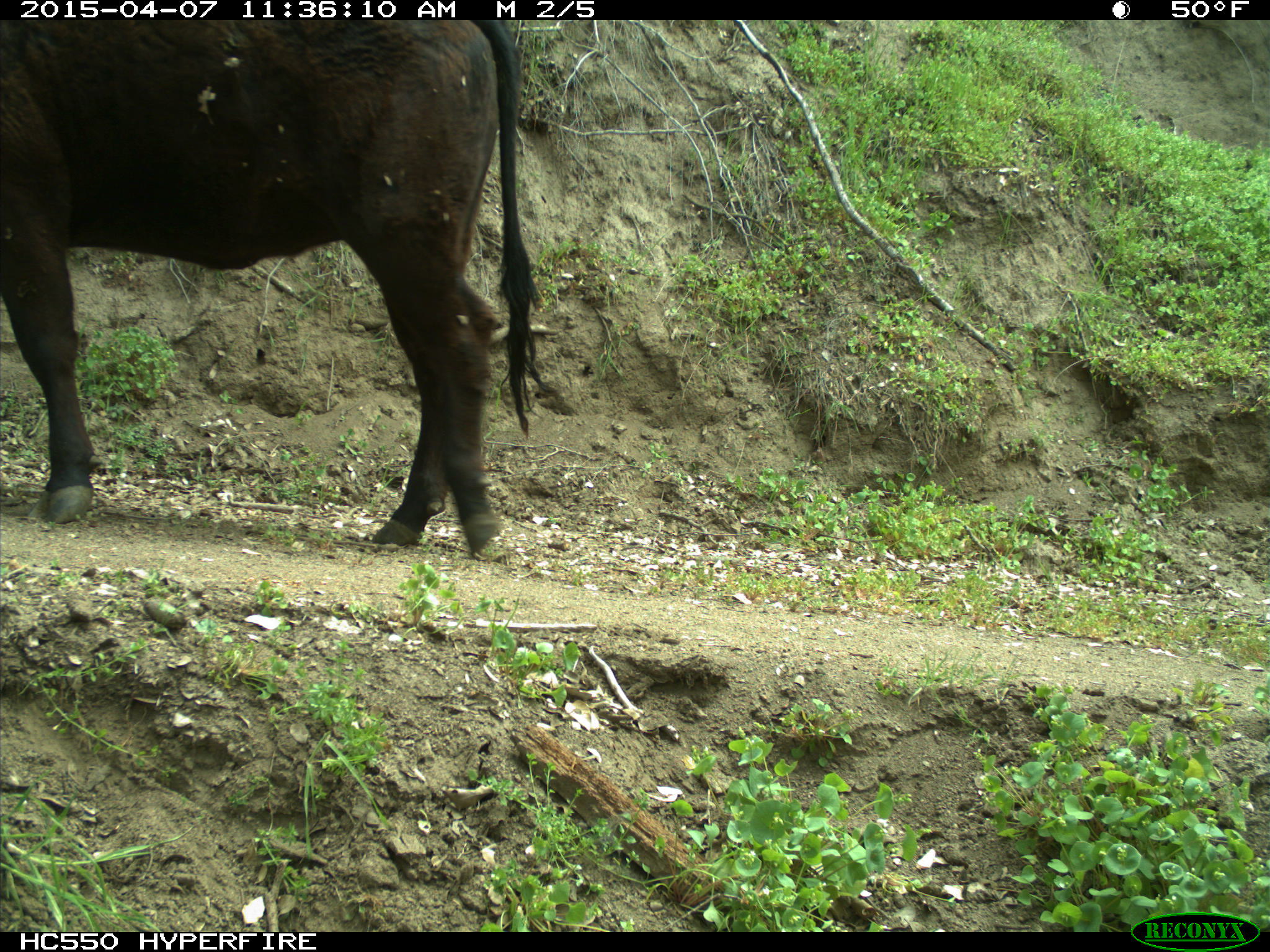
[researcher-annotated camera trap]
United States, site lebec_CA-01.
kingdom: Animalia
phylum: Chordata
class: Mammalia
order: Artiodactyla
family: Bovidae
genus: Bos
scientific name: Bos taurus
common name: domestic cow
Bos taurus (domestic cow).